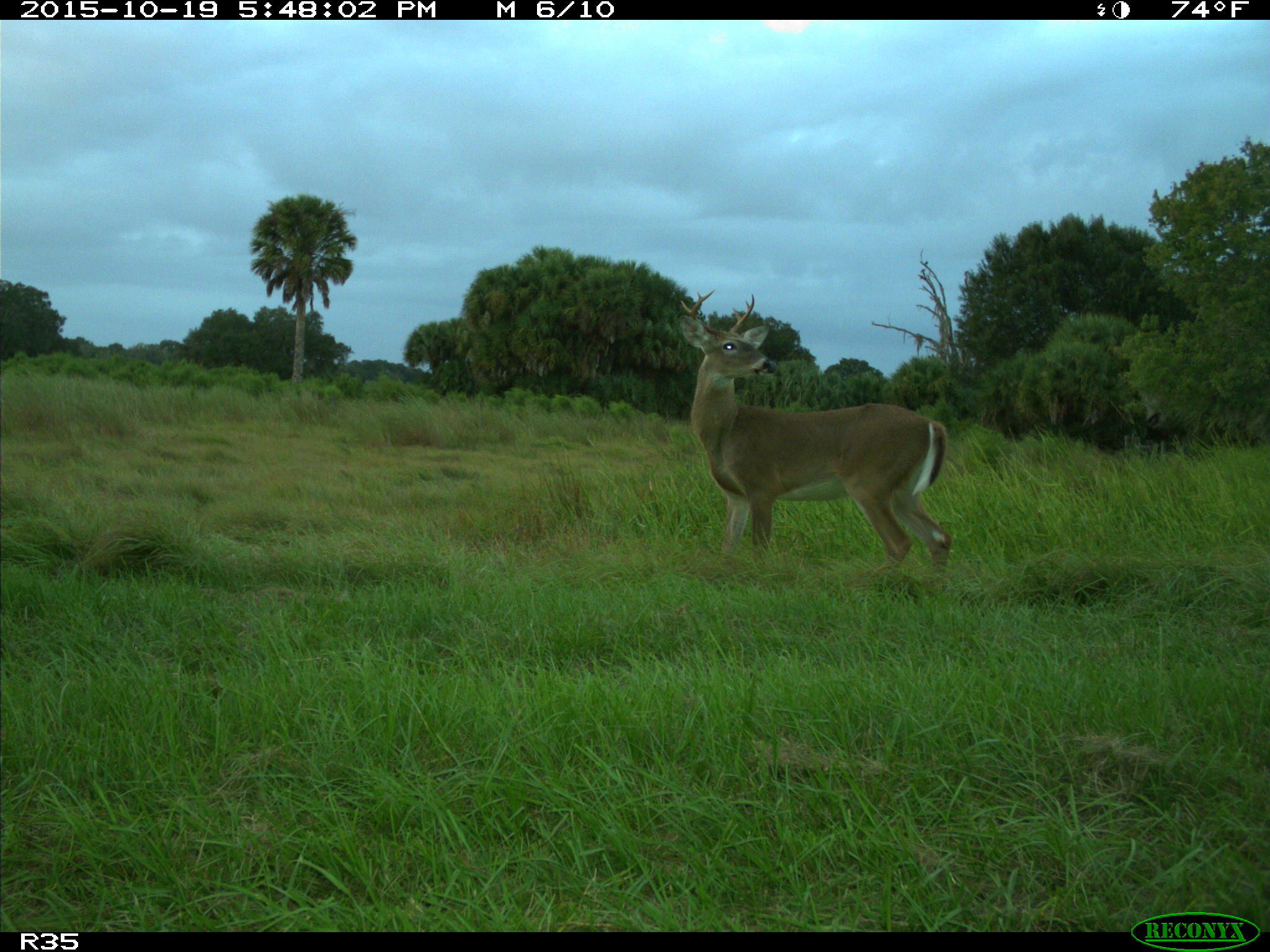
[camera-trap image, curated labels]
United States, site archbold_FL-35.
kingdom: Animalia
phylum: Chordata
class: Mammalia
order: Artiodactyla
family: Cervidae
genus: Odocoileus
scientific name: Odocoileus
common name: deer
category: unidentified deer